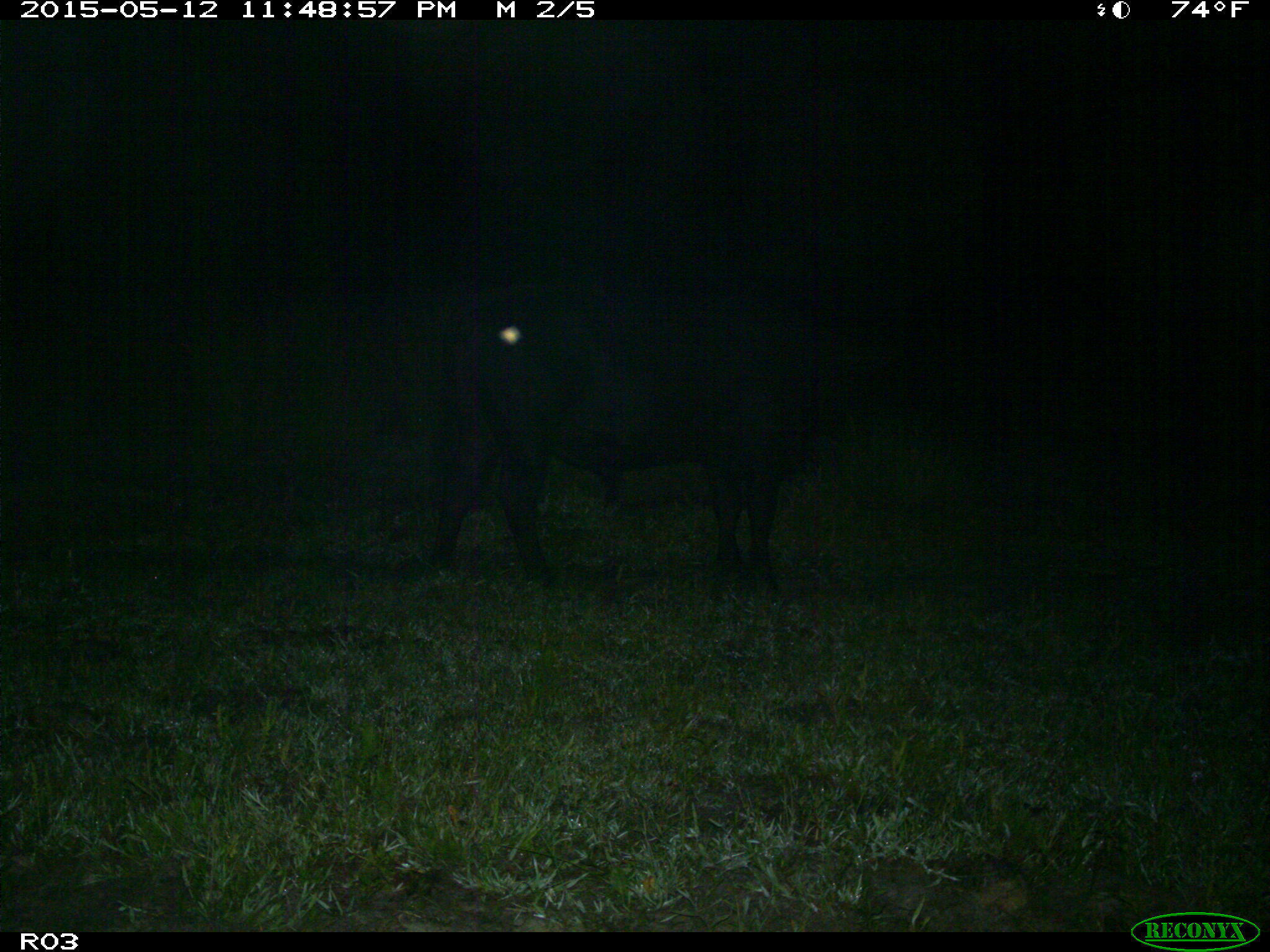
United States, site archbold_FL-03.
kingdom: Animalia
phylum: Chordata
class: Mammalia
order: Artiodactyla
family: Bovidae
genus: Bos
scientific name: Bos taurus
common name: domestic cow